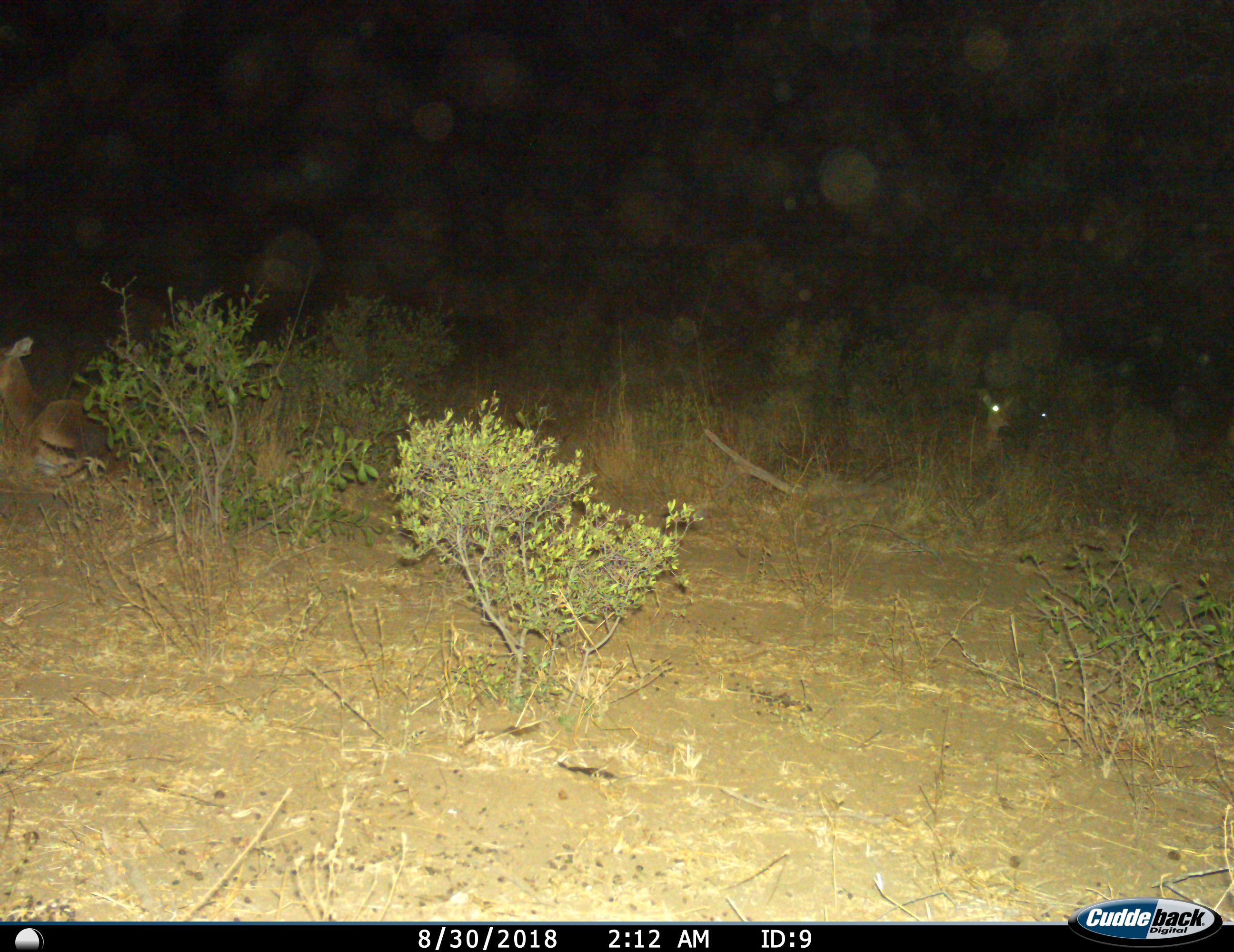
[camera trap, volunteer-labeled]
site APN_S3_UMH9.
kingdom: Animalia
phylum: Chordata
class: Mammalia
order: Artiodactyla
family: Bovidae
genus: Aepyceros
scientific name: Aepyceros melampus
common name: impala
Impala (Aepyceros melampus), count 3. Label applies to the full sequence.